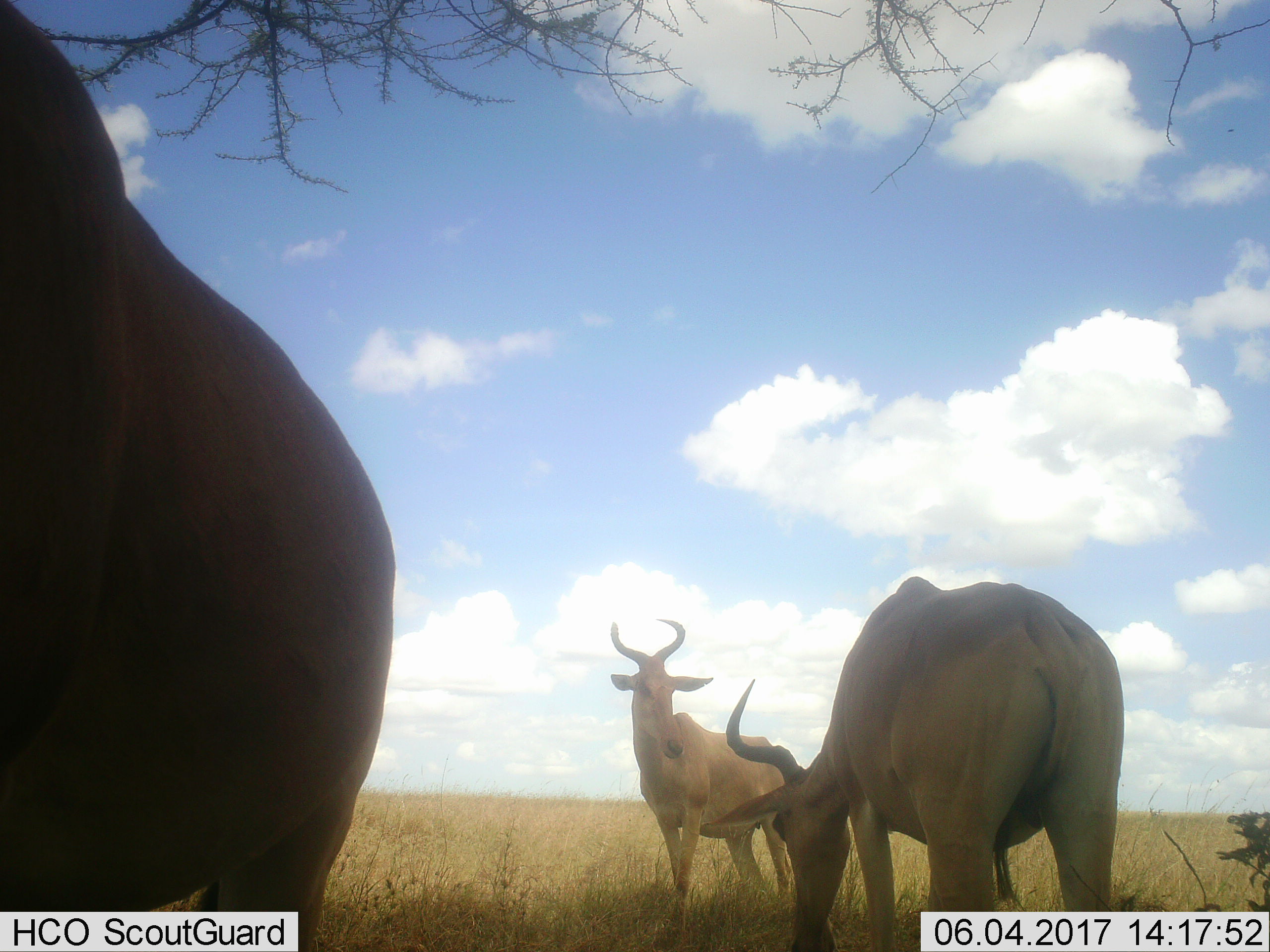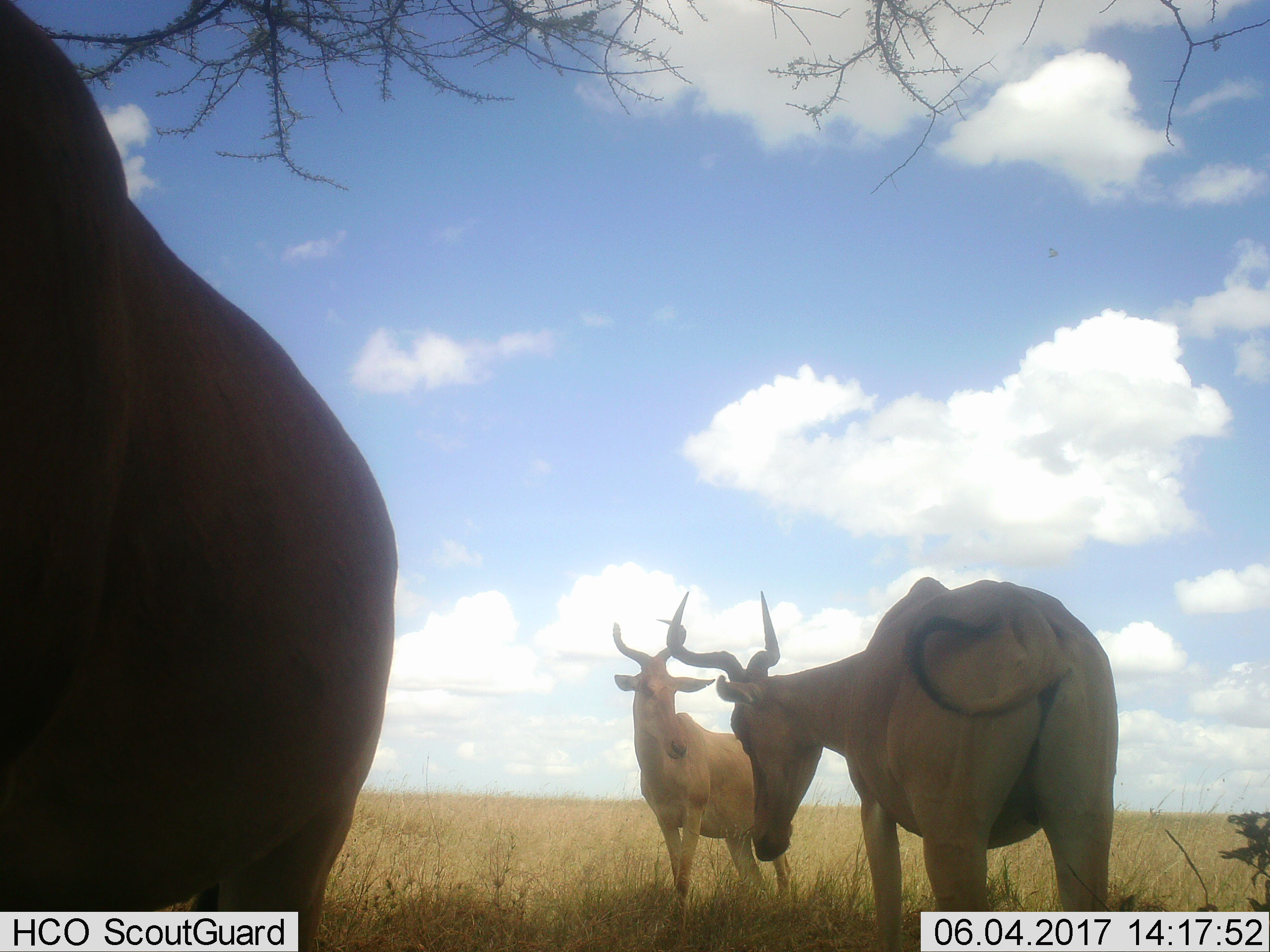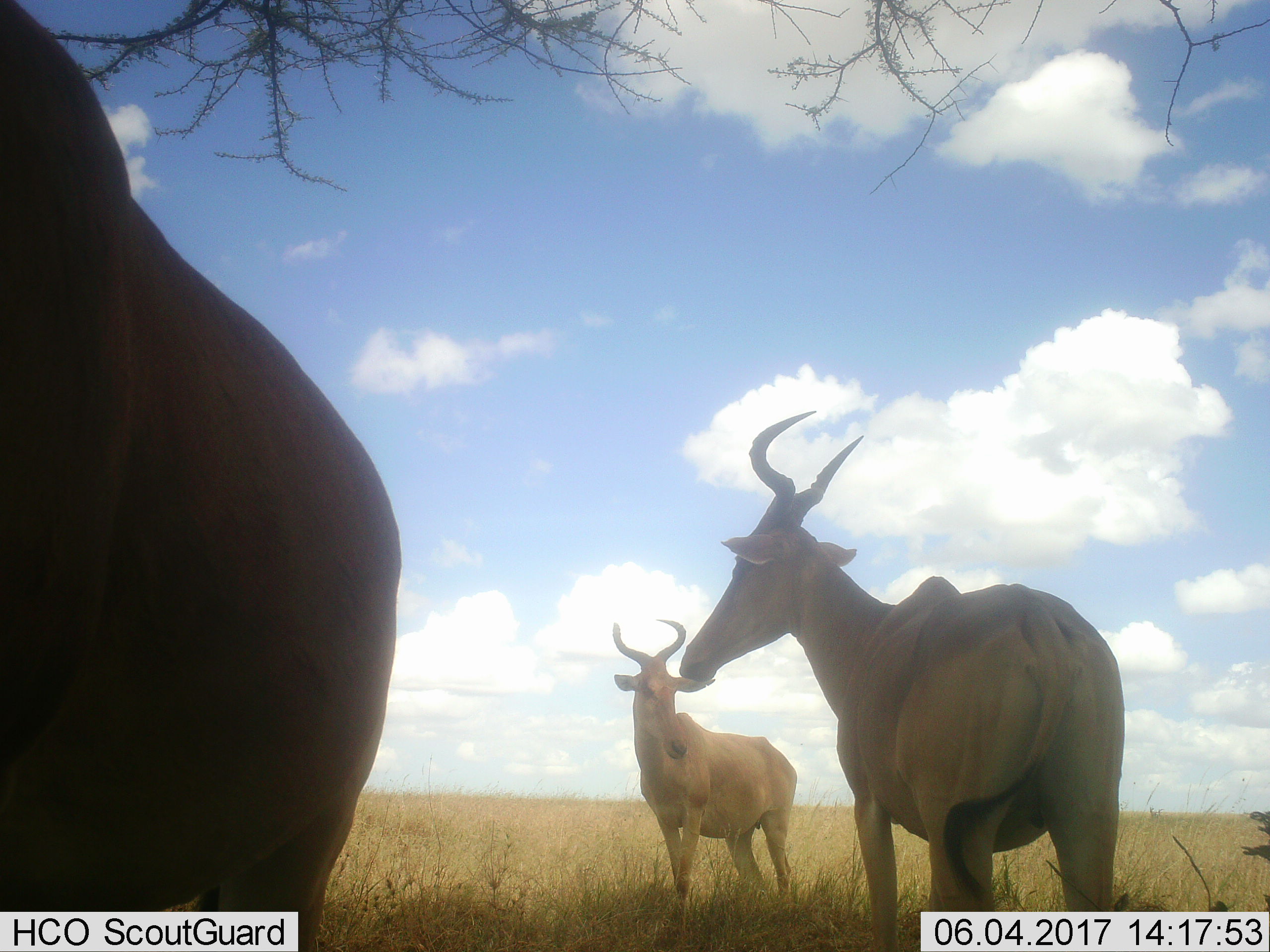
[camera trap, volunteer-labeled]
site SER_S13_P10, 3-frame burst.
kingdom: Animalia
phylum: Chordata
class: Mammalia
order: Artiodactyla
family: Bovidae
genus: Alcelaphus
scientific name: Alcelaphus buselaphus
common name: hartebeest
Hartebeest (Alcelaphus buselaphus), count 3. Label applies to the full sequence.